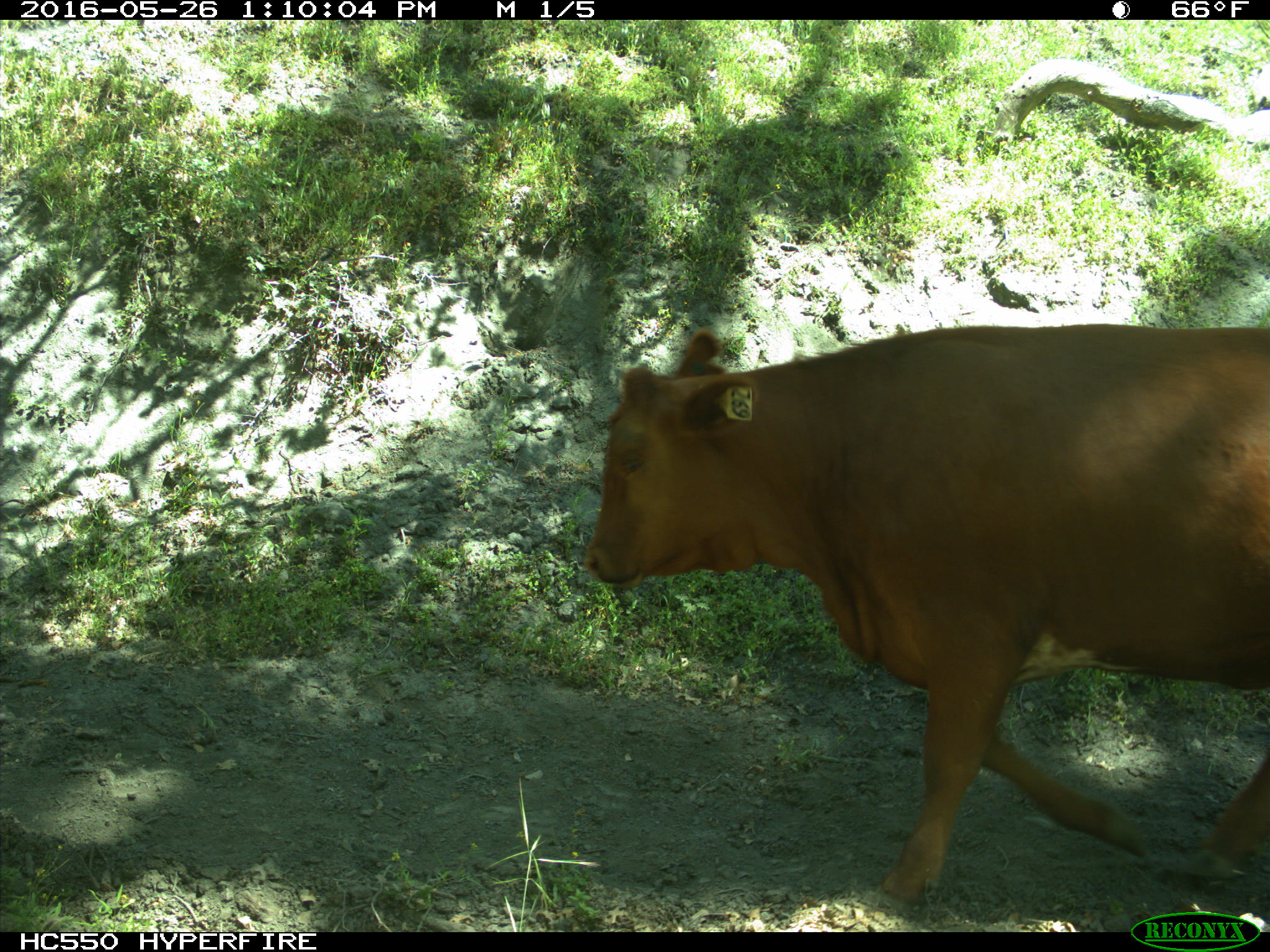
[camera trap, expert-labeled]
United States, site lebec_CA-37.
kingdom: Animalia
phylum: Chordata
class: Mammalia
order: Artiodactyla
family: Bovidae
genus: Bos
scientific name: Bos taurus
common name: domestic cow